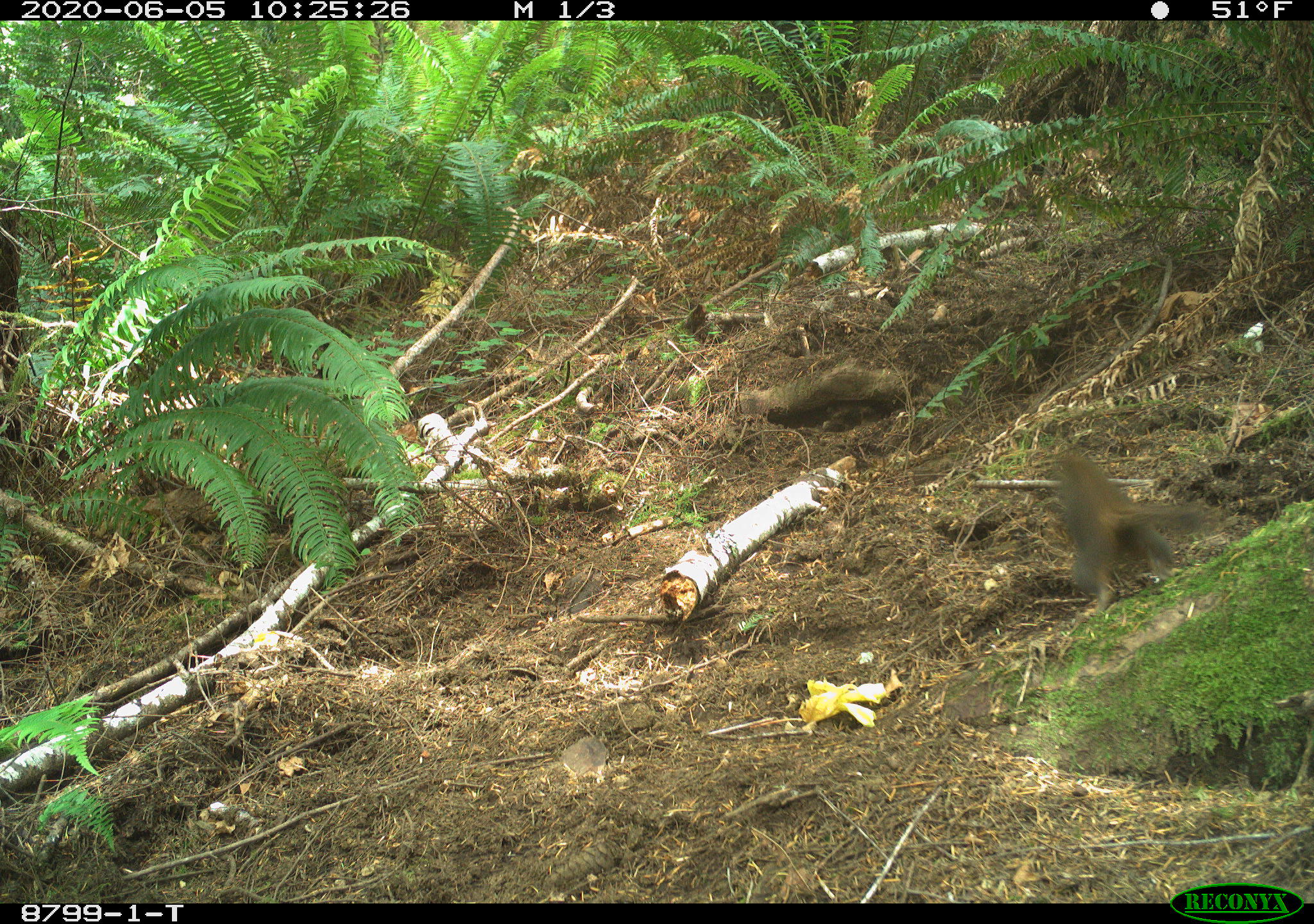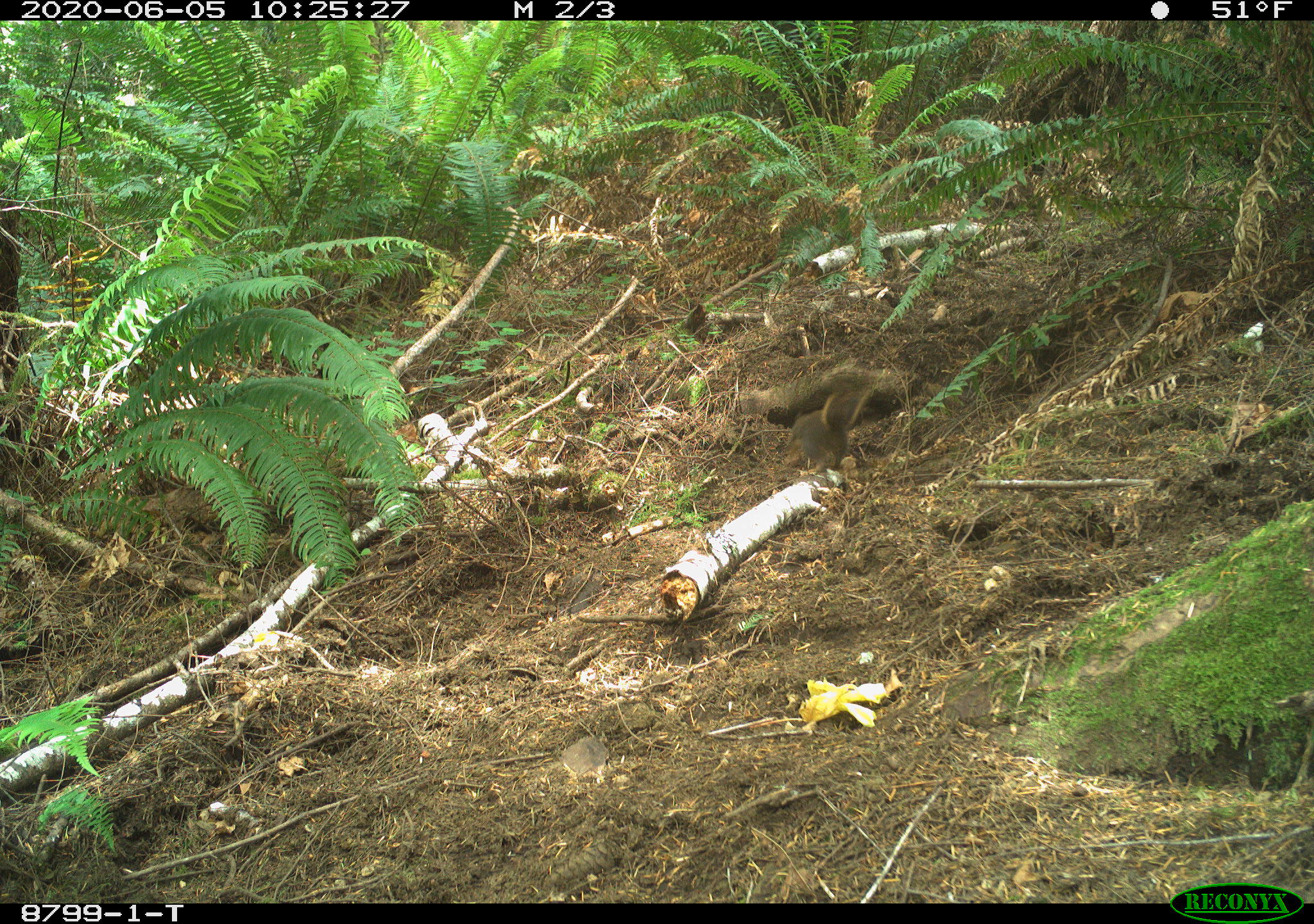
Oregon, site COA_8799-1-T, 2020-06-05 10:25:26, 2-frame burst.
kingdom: Animalia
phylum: Chordata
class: Mammalia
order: Rodentia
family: Sciuridae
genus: Tamiasciurus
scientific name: Tamiasciurus douglasii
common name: douglas squirrel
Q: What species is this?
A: Douglas squirrel (Tamiasciurus douglasii).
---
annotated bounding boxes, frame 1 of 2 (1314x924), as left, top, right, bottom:
douglas squirrel: 1041, 445, 1218, 612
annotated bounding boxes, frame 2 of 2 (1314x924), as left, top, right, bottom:
douglas squirrel: 785, 371, 871, 482